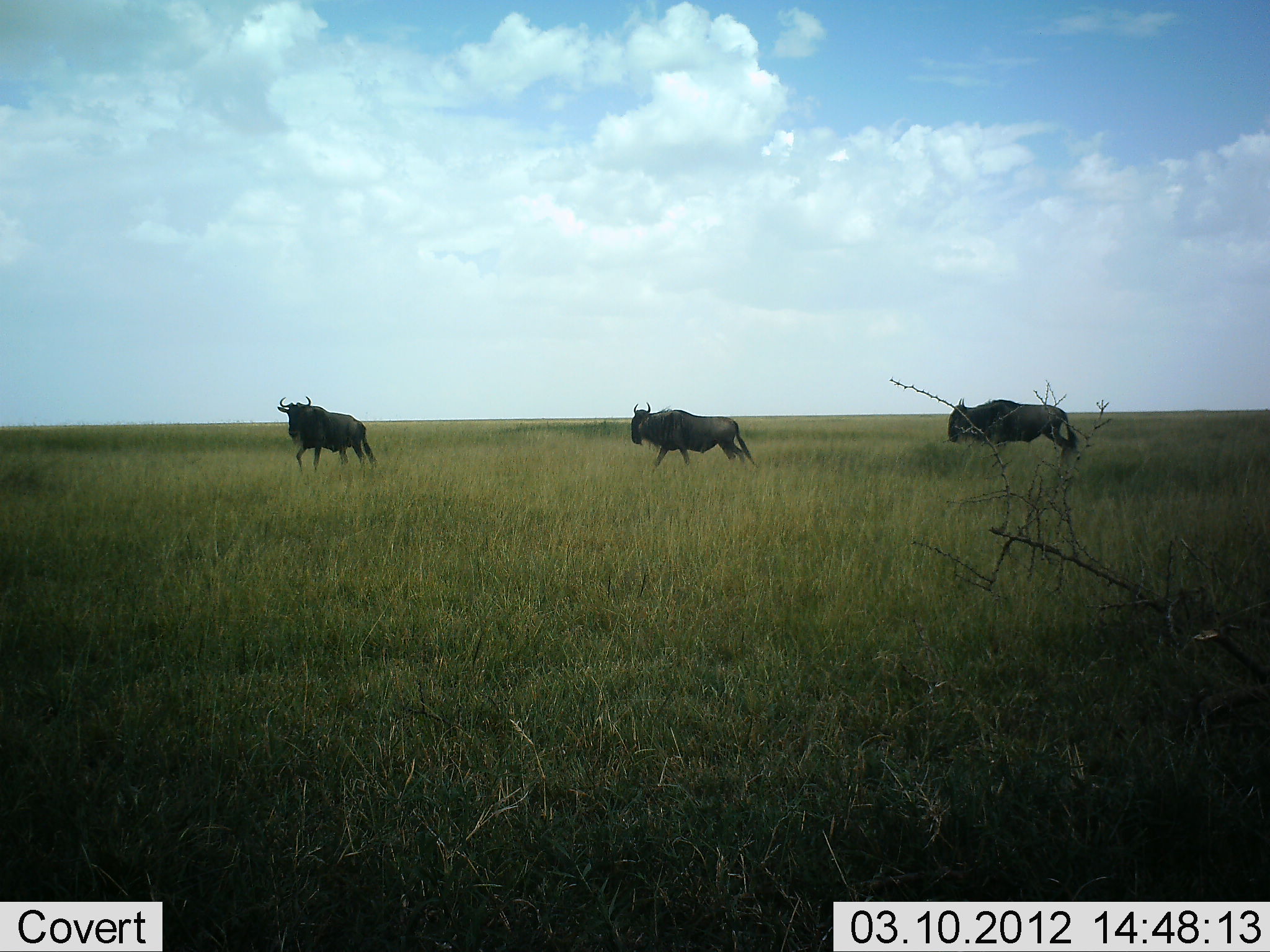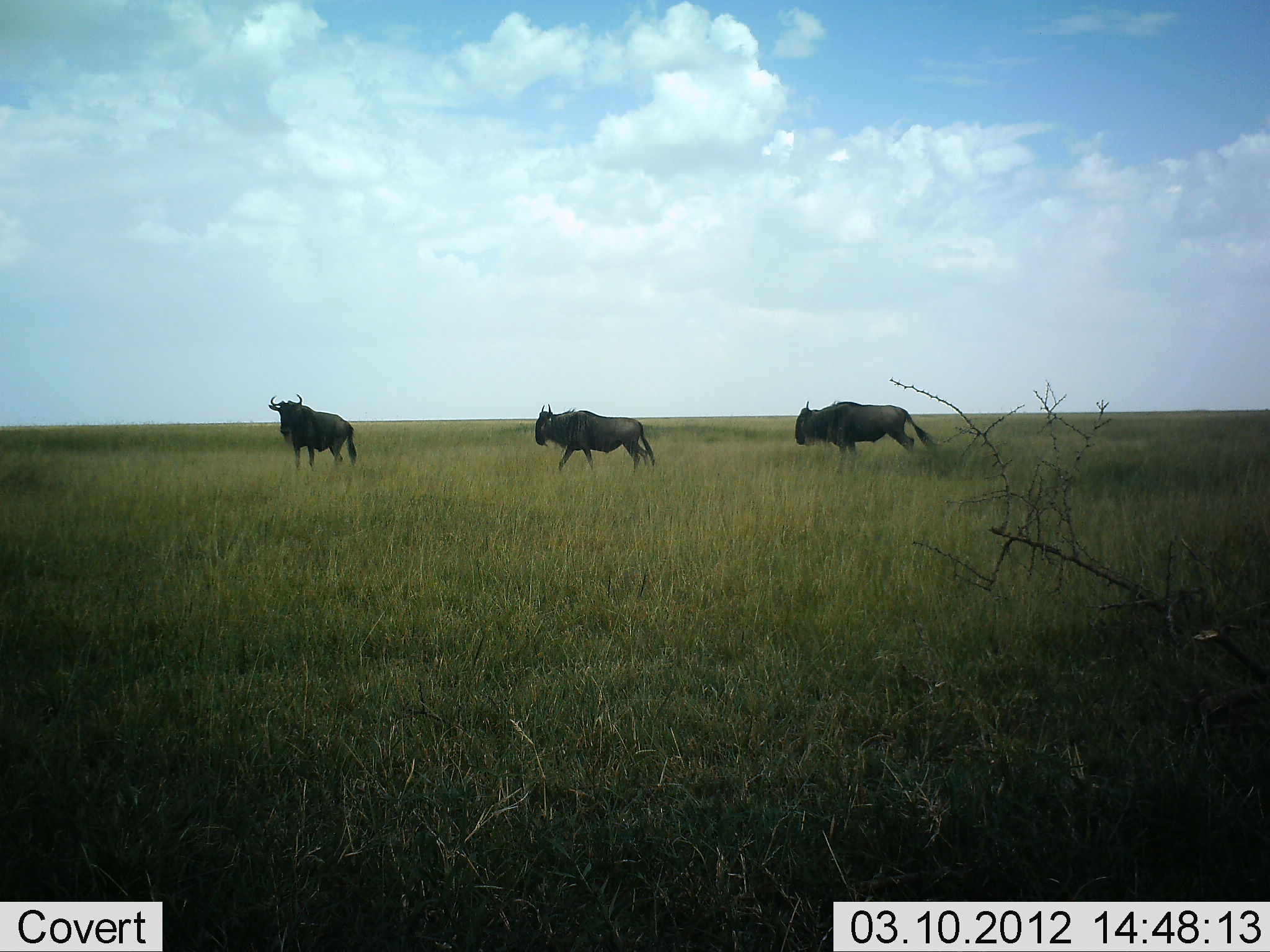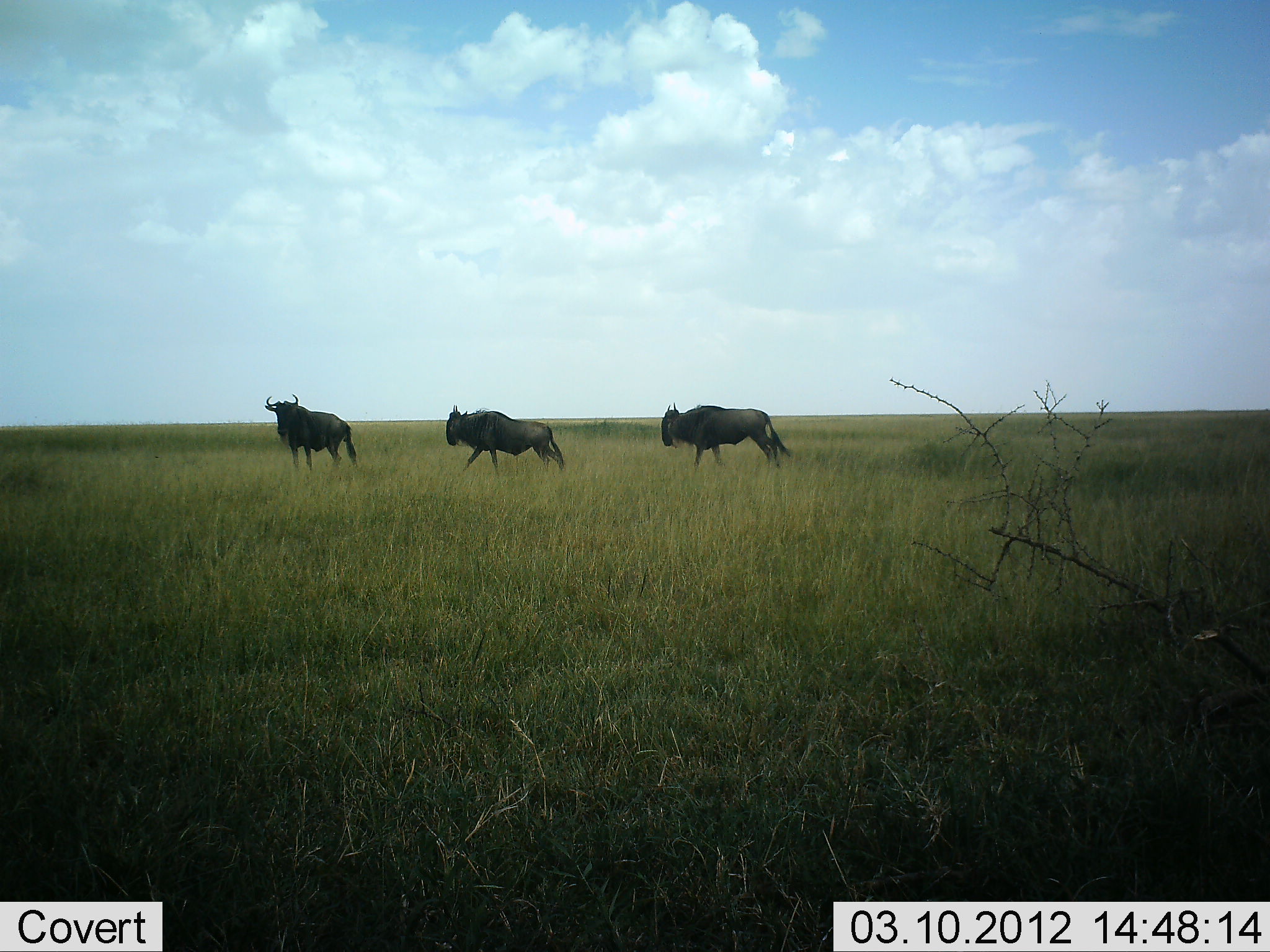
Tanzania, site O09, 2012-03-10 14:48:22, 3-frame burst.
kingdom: Animalia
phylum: Chordata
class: Mammalia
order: Artiodactyla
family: Bovidae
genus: Connochaetes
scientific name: Connochaetes taurinus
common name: blue wildebeest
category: wildebeest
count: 3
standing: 33%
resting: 0%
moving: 93%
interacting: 7%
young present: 0%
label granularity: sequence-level